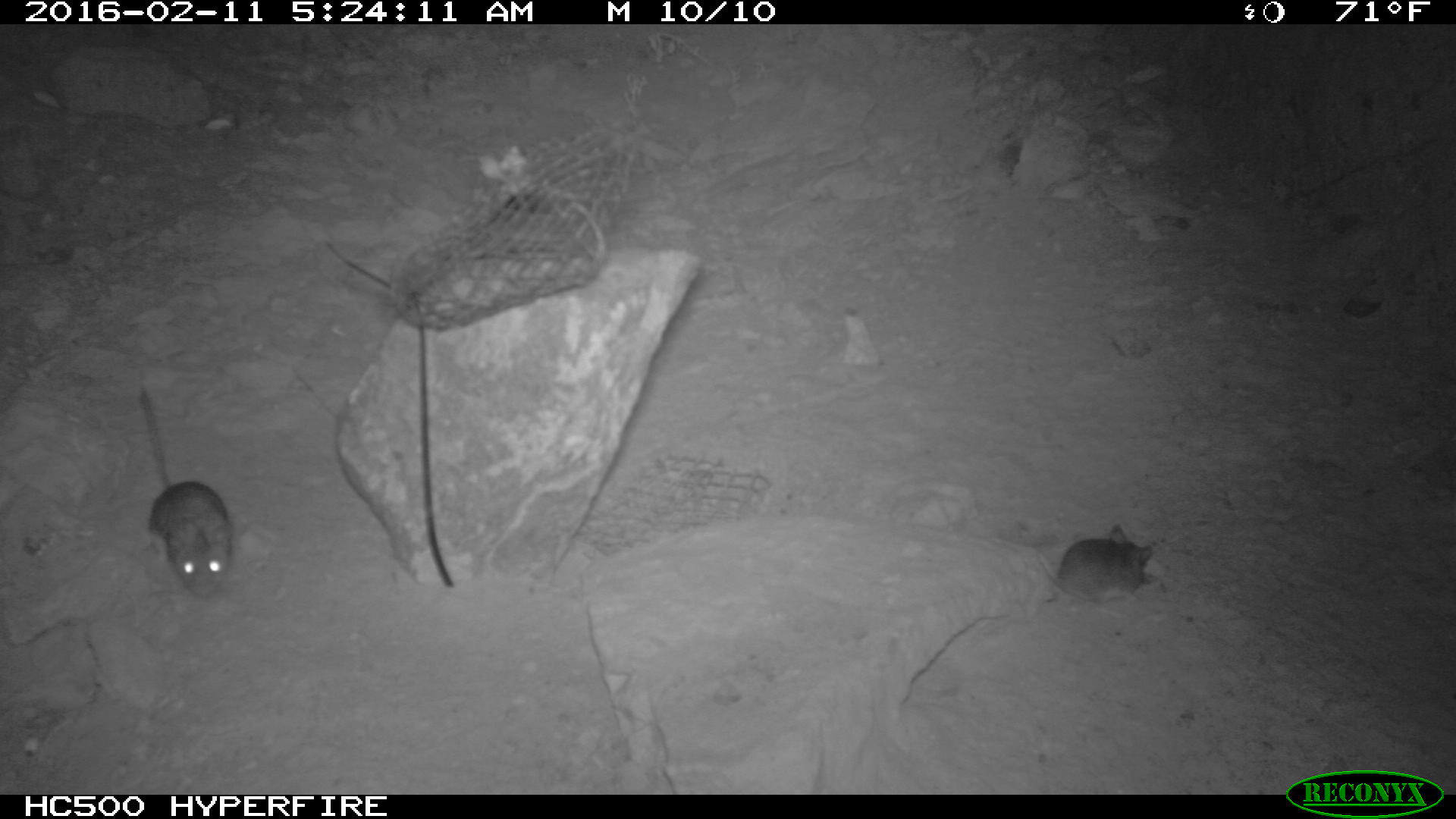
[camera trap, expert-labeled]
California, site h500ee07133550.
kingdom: Animalia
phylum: Chordata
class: Mammalia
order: Rodentia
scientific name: Rodentia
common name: rodent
Rodent (Rodentia).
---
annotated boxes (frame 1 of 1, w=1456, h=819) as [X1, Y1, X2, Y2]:
rodent: [136, 391, 235, 597]; [1037, 522, 1153, 607]